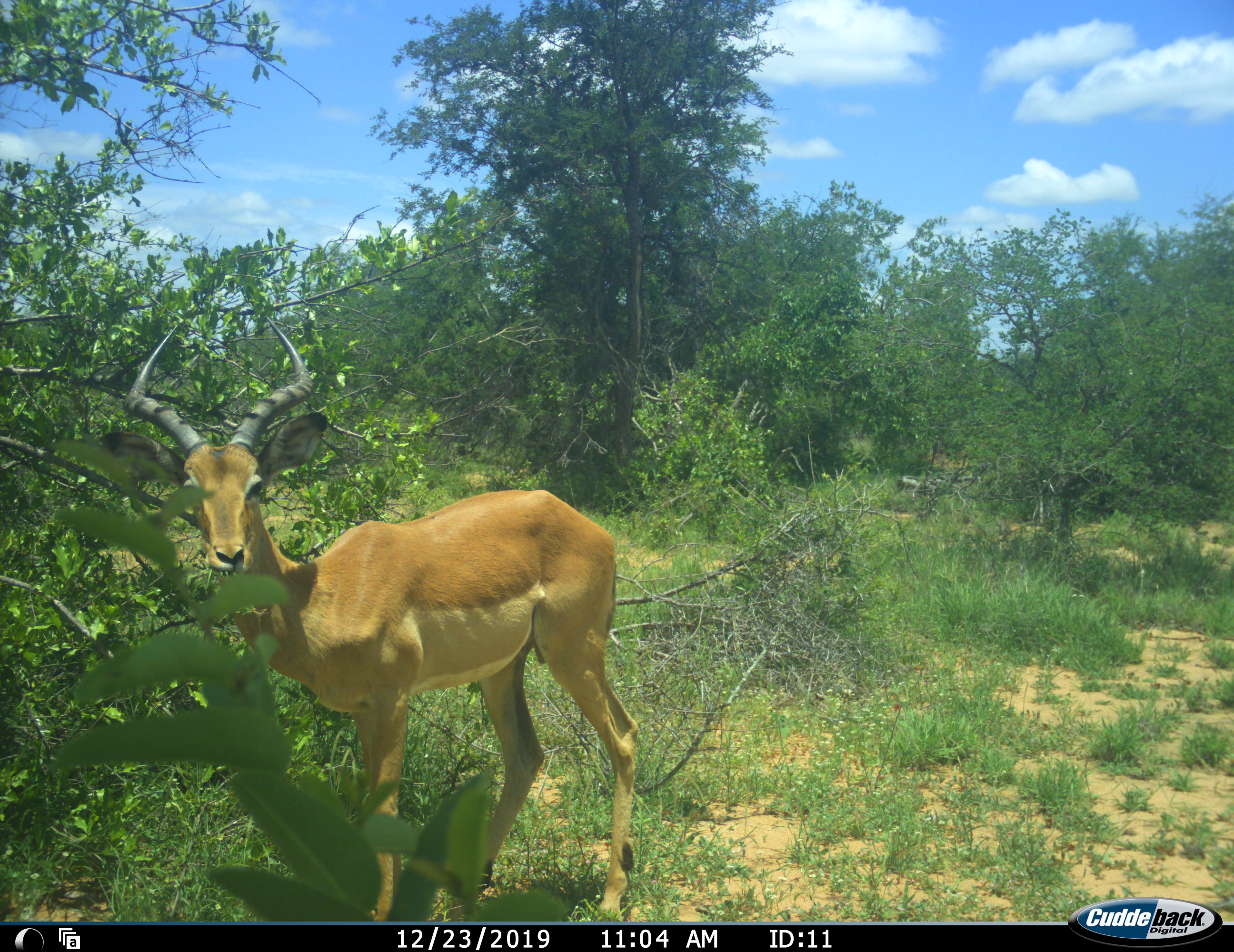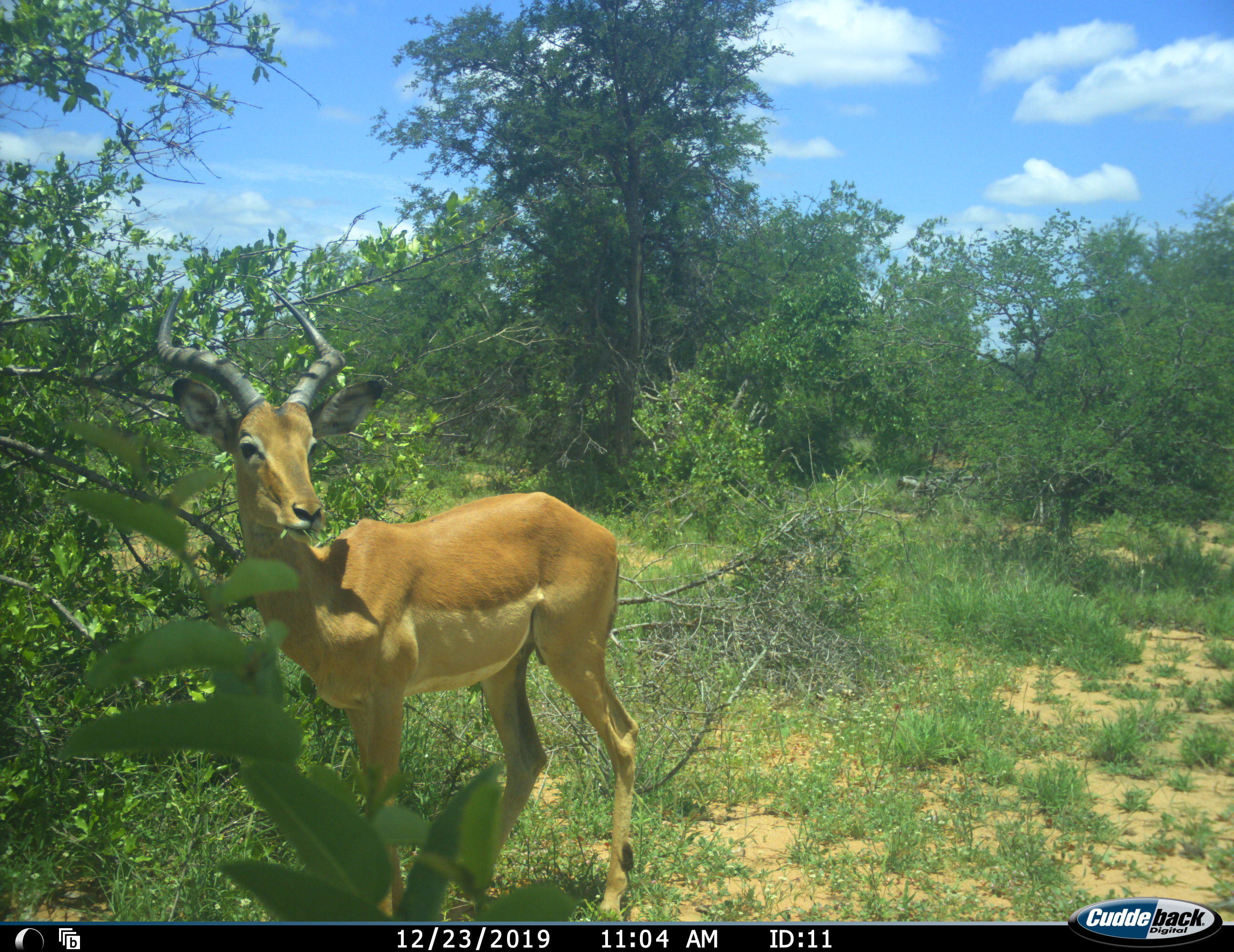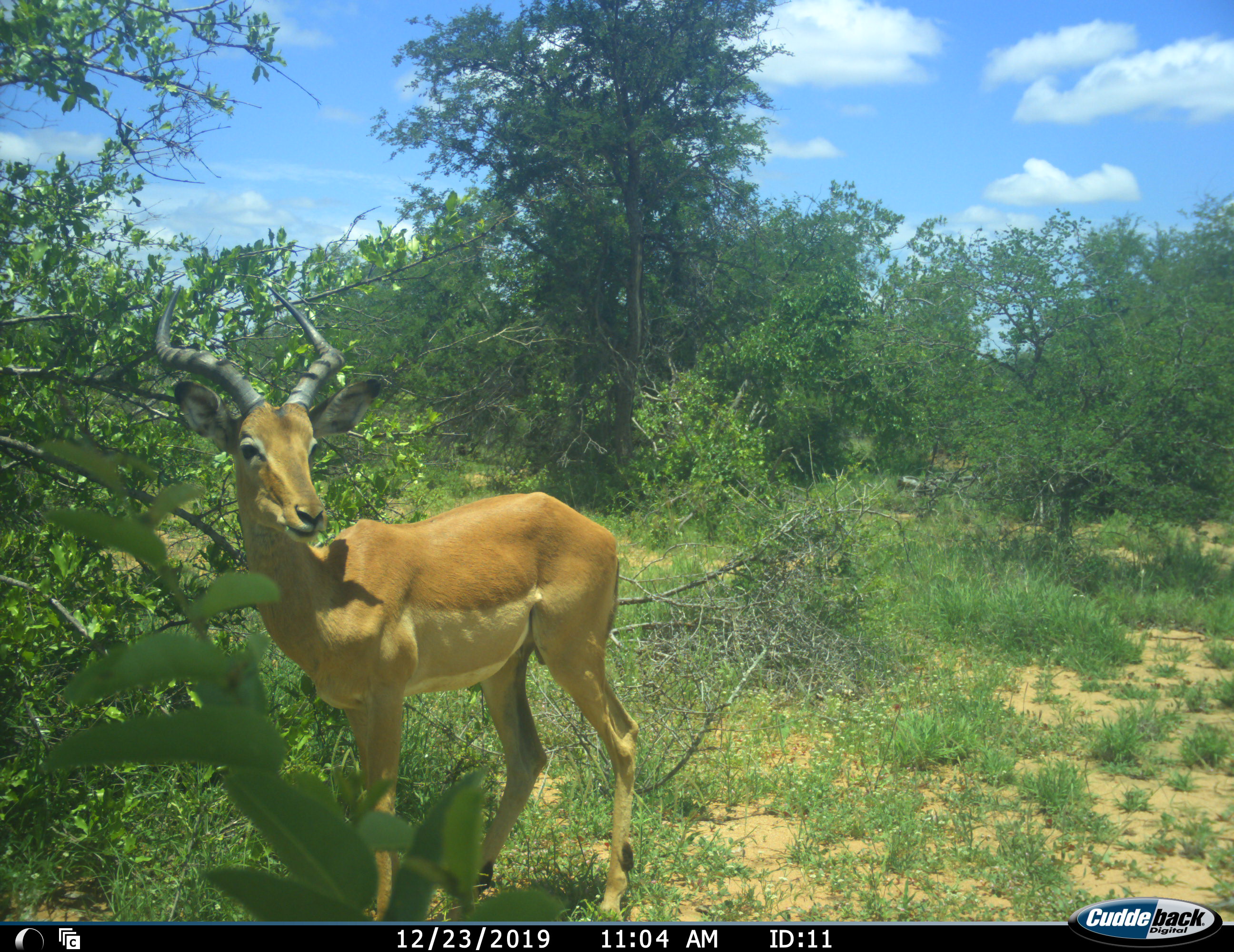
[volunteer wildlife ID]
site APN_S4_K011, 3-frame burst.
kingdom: Animalia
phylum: Chordata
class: Mammalia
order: Artiodactyla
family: Bovidae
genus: Aepyceros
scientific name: Aepyceros melampus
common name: impala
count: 1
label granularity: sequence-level